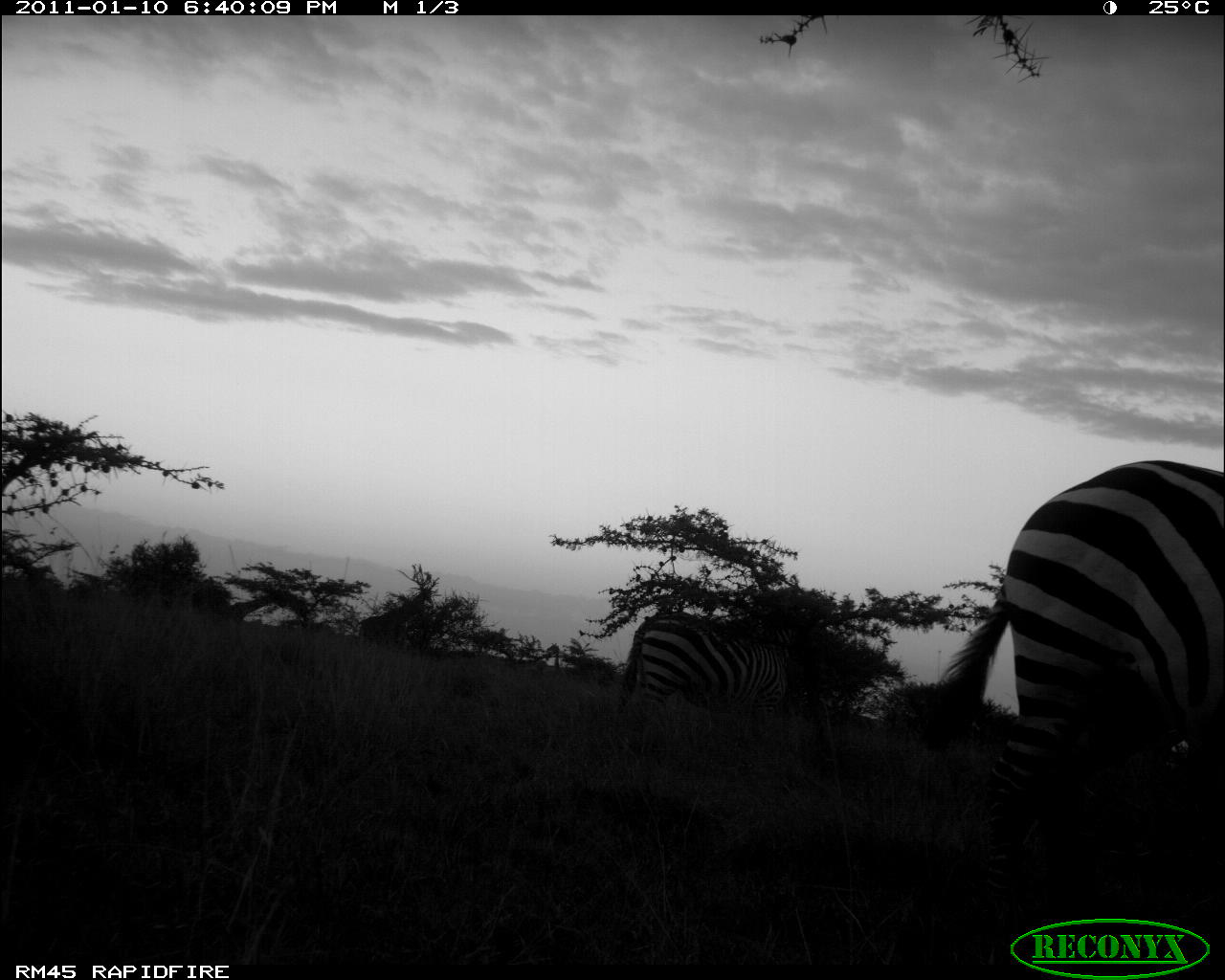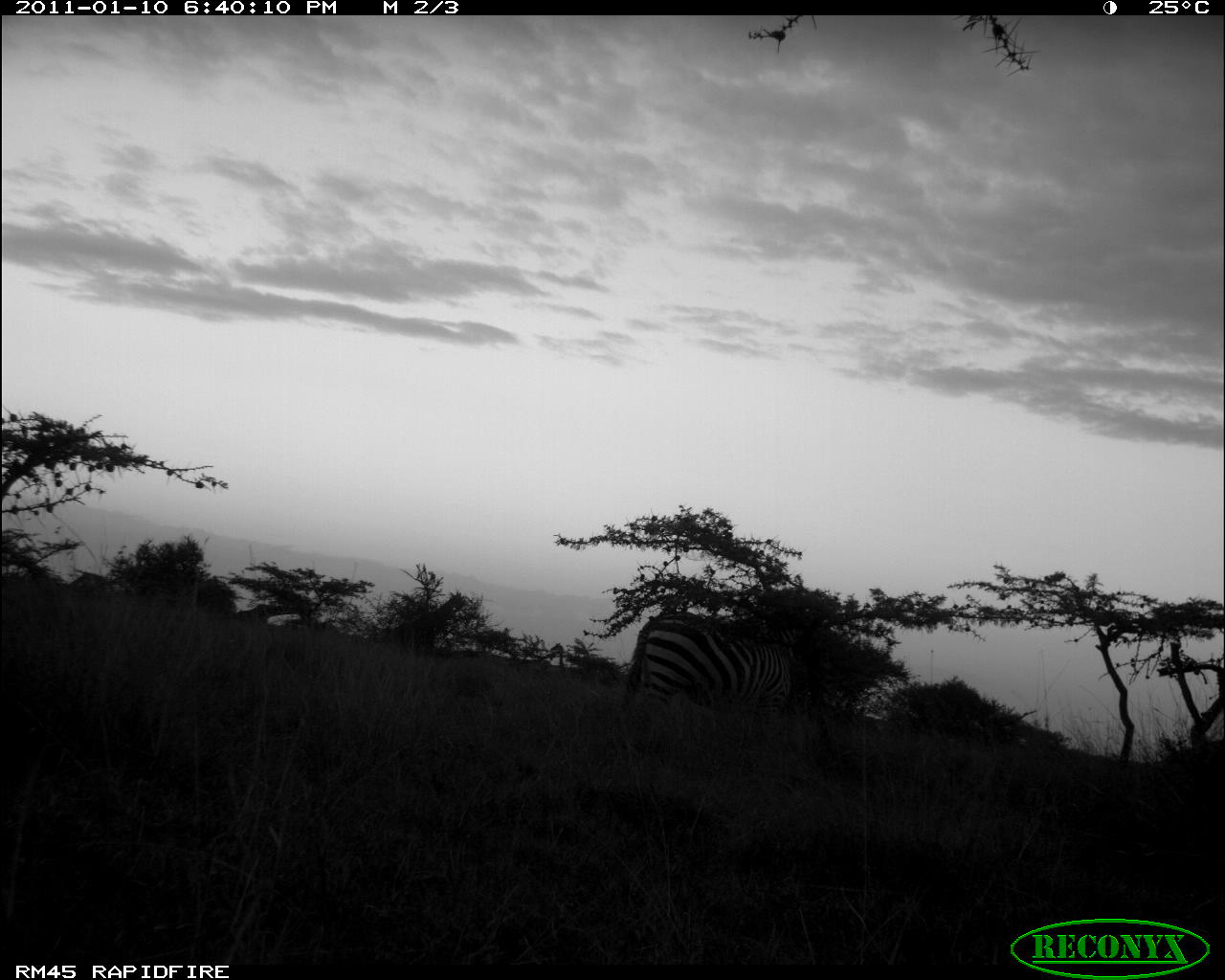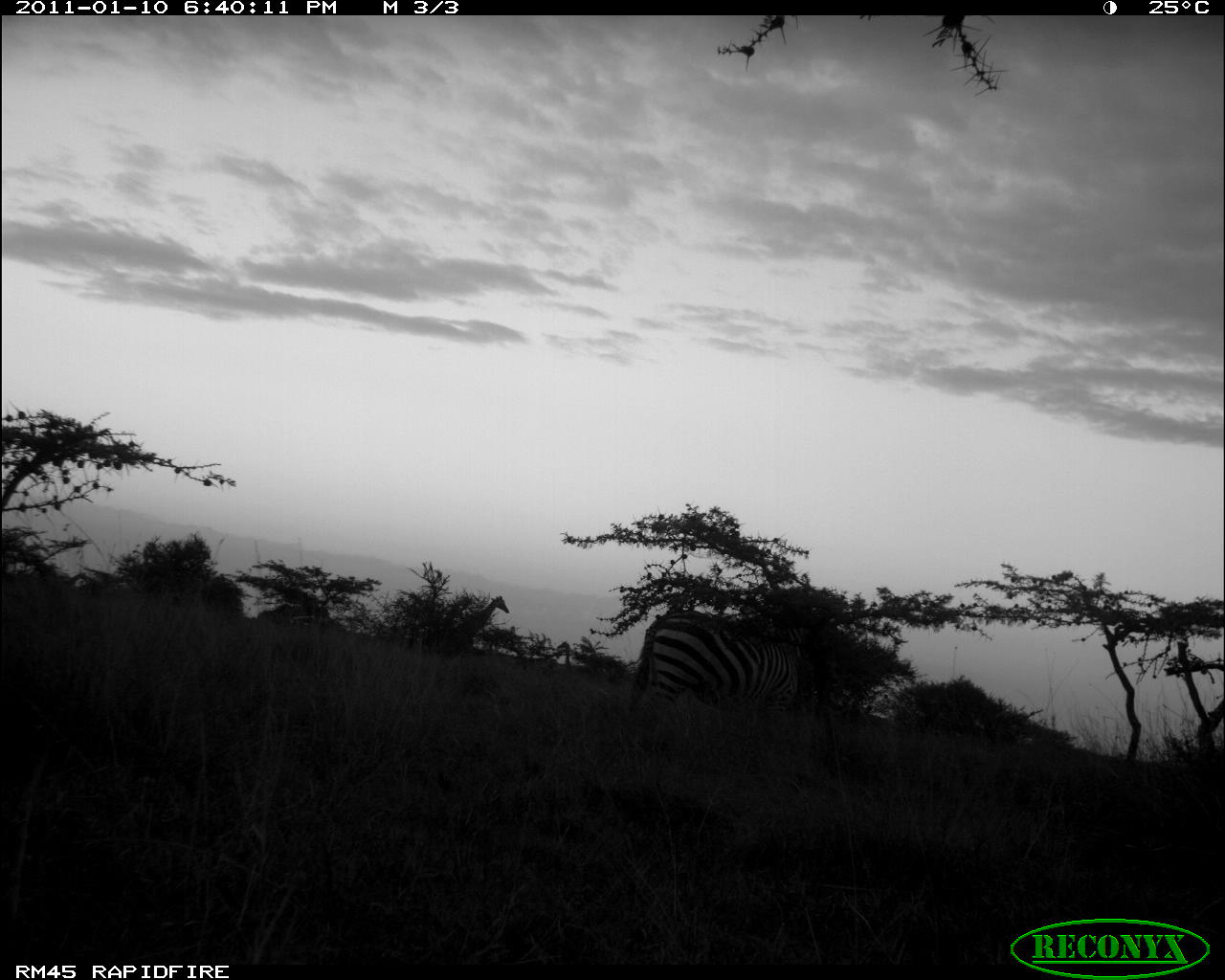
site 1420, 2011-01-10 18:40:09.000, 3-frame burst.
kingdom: Animalia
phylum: Chordata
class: Mammalia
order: Perissodactyla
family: Equidae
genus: Equus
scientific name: Equus quagga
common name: plains zebra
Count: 2.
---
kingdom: Animalia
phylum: Chordata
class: Mammalia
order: Artiodactyla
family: Bovidae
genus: Madoqua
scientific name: Madoqua guentheri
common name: günther's dik-dik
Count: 2.